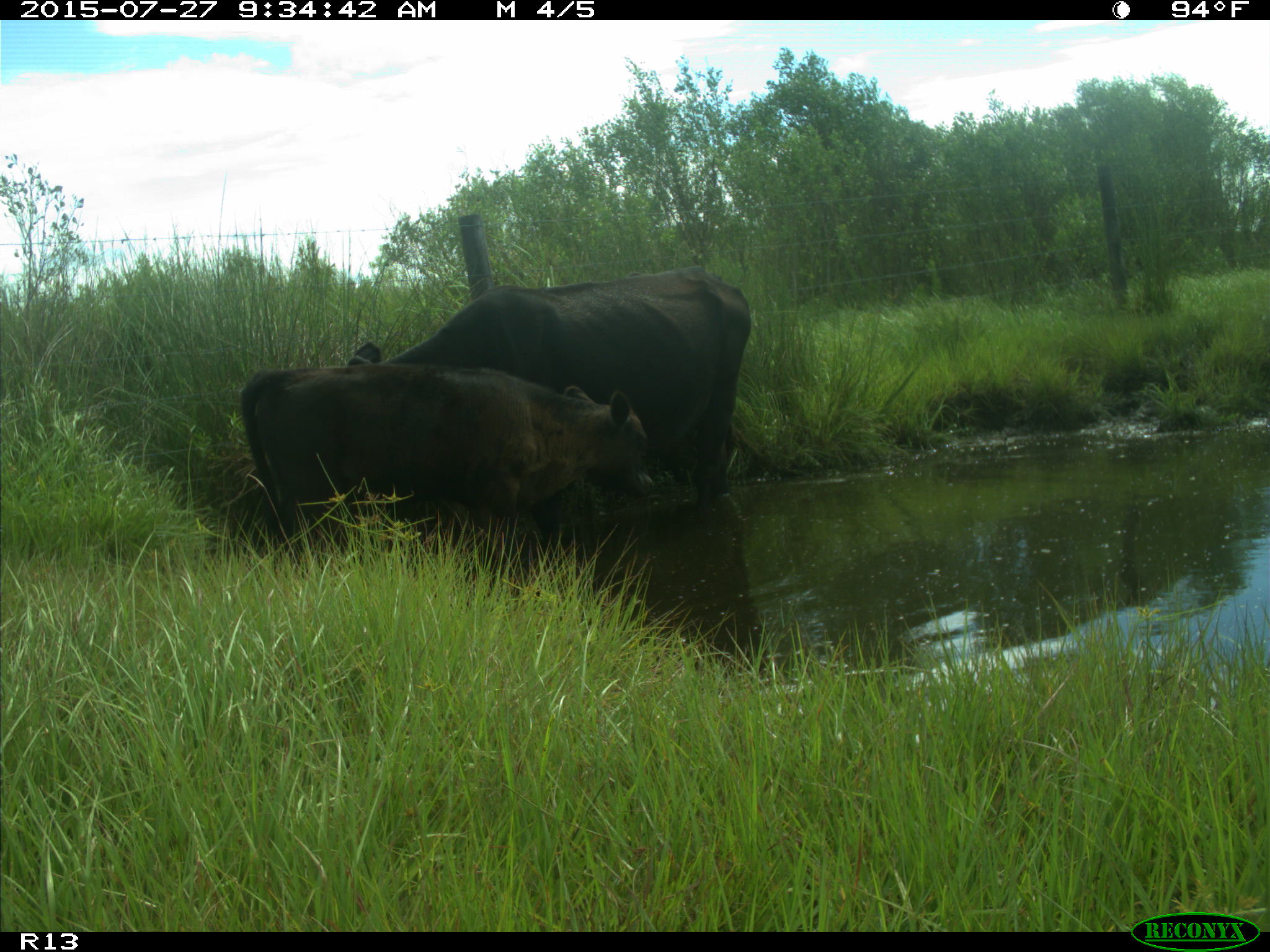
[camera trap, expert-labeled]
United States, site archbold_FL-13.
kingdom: Animalia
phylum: Chordata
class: Mammalia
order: Artiodactyla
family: Bovidae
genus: Bos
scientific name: Bos taurus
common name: domestic cow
Bos taurus (domestic cow).